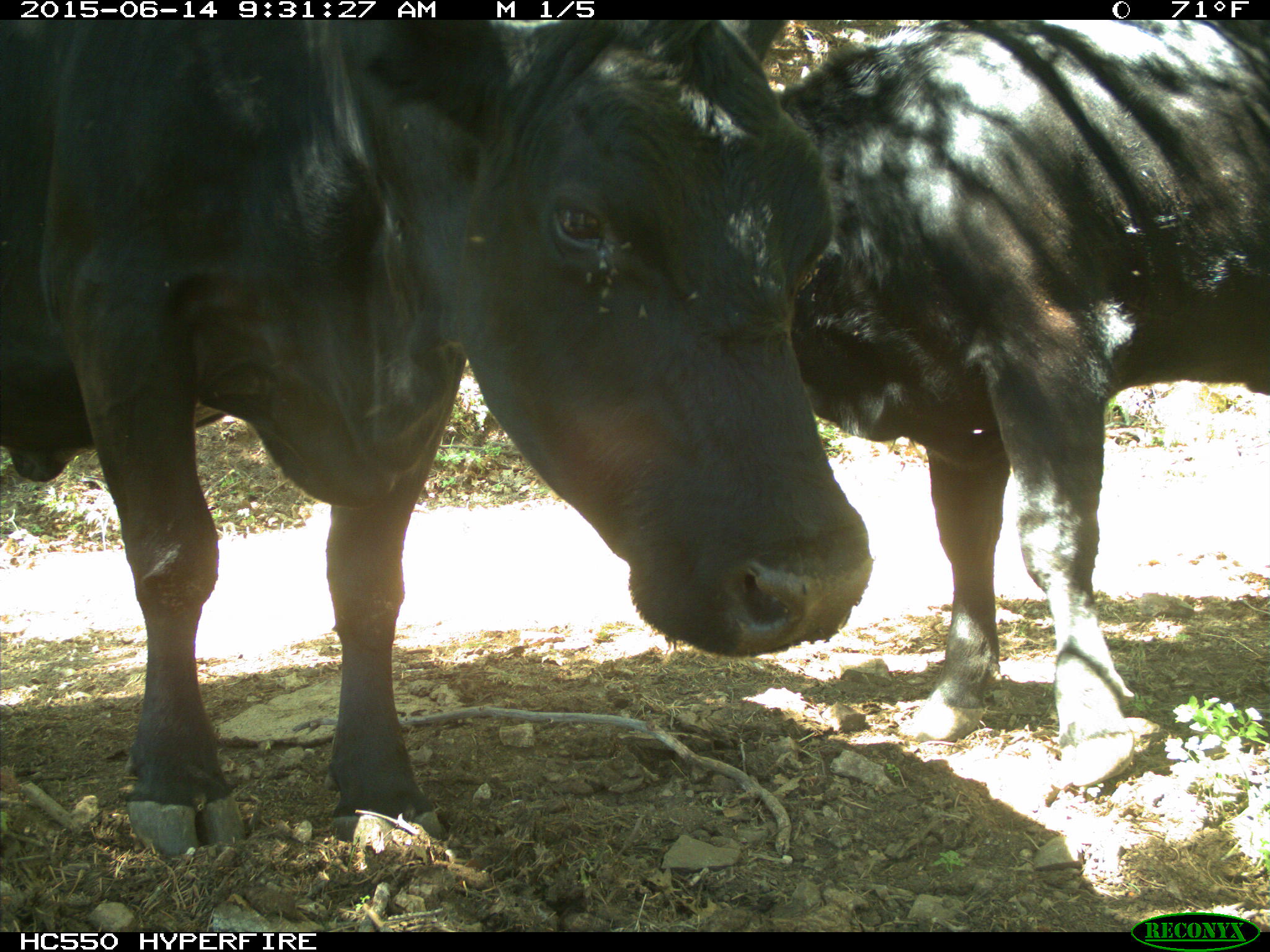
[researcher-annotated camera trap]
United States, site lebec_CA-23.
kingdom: Animalia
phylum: Chordata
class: Mammalia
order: Artiodactyla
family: Bovidae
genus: Bos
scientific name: Bos taurus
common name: domestic cow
Bos taurus (domestic cow).